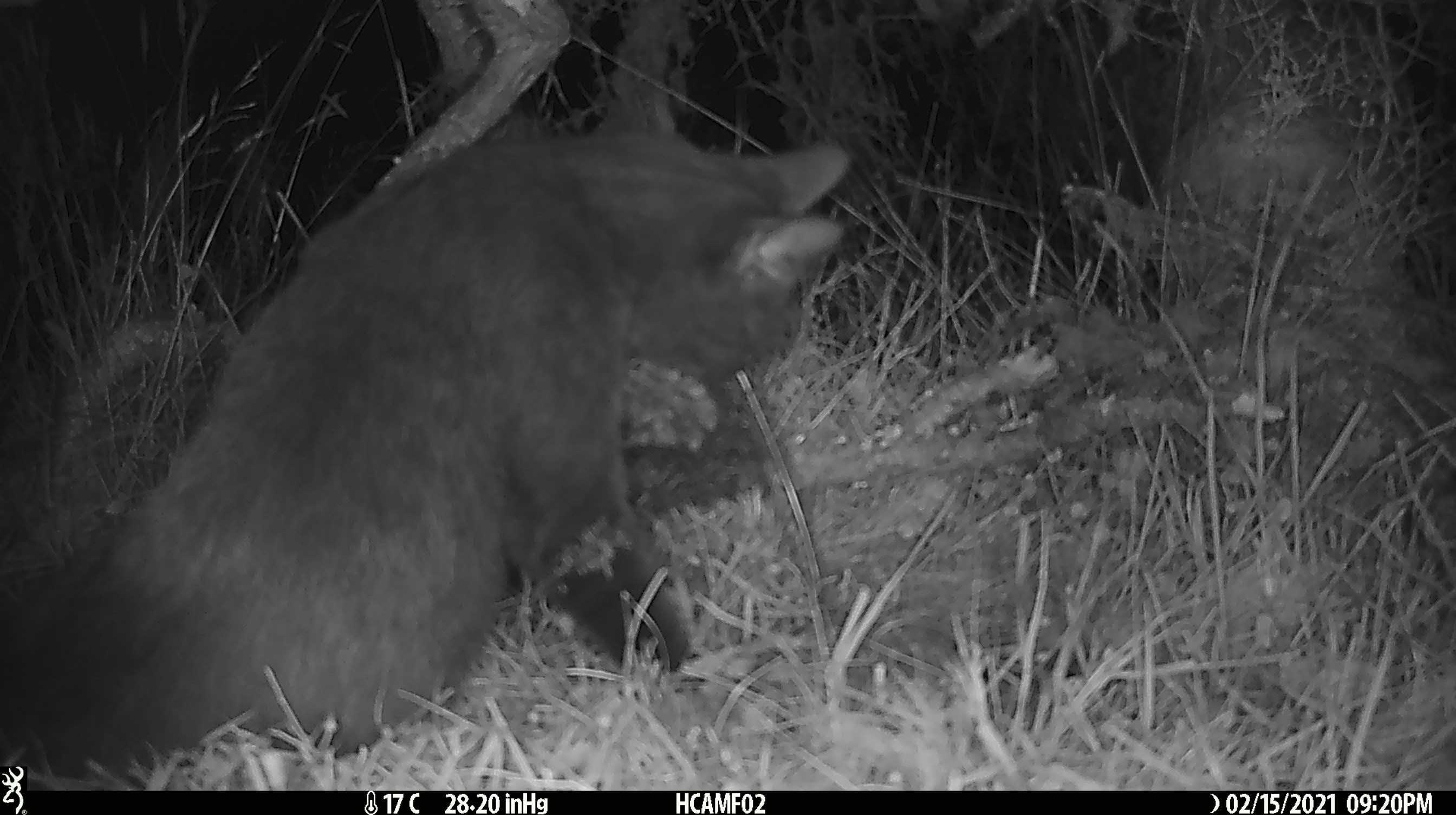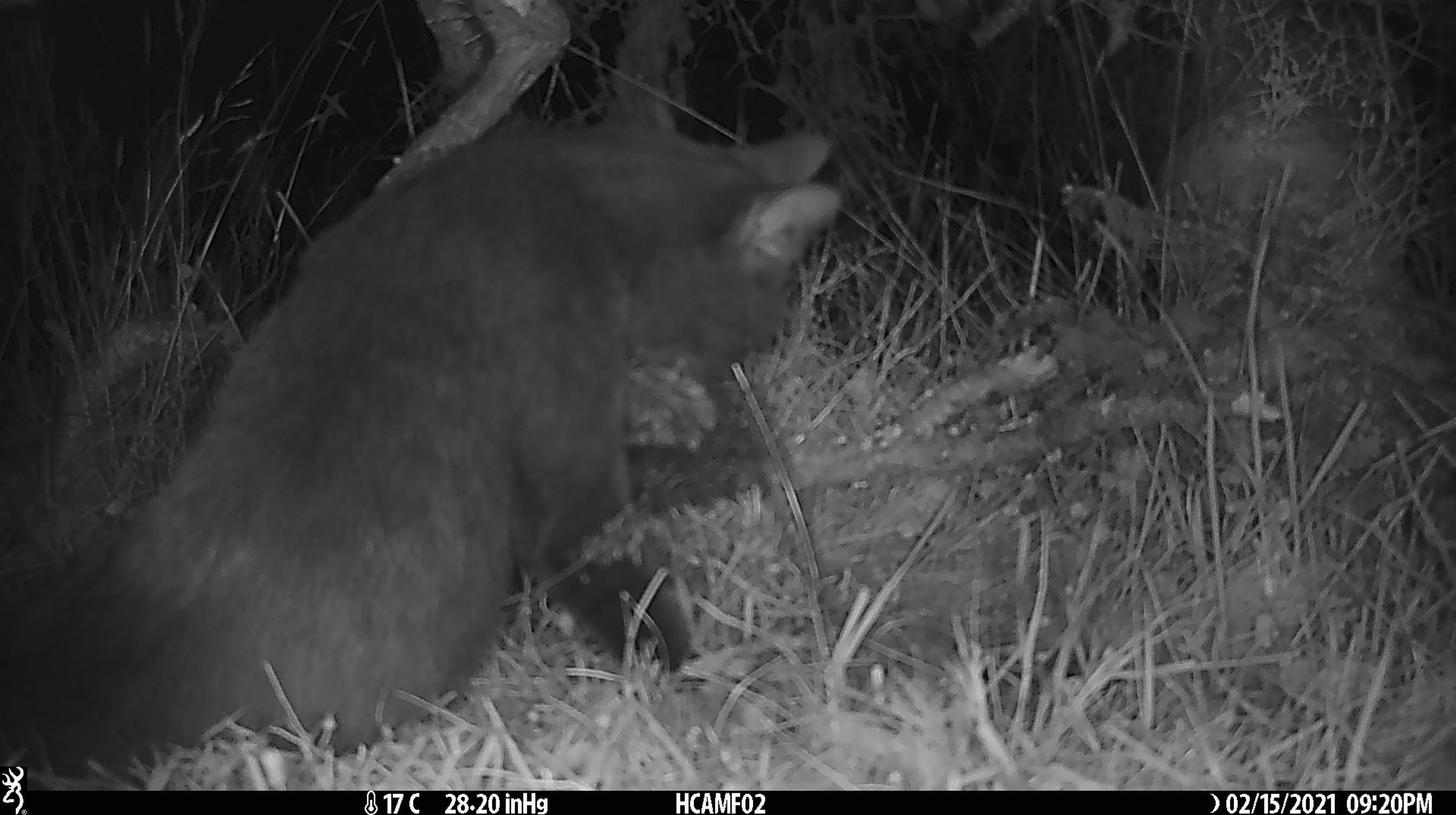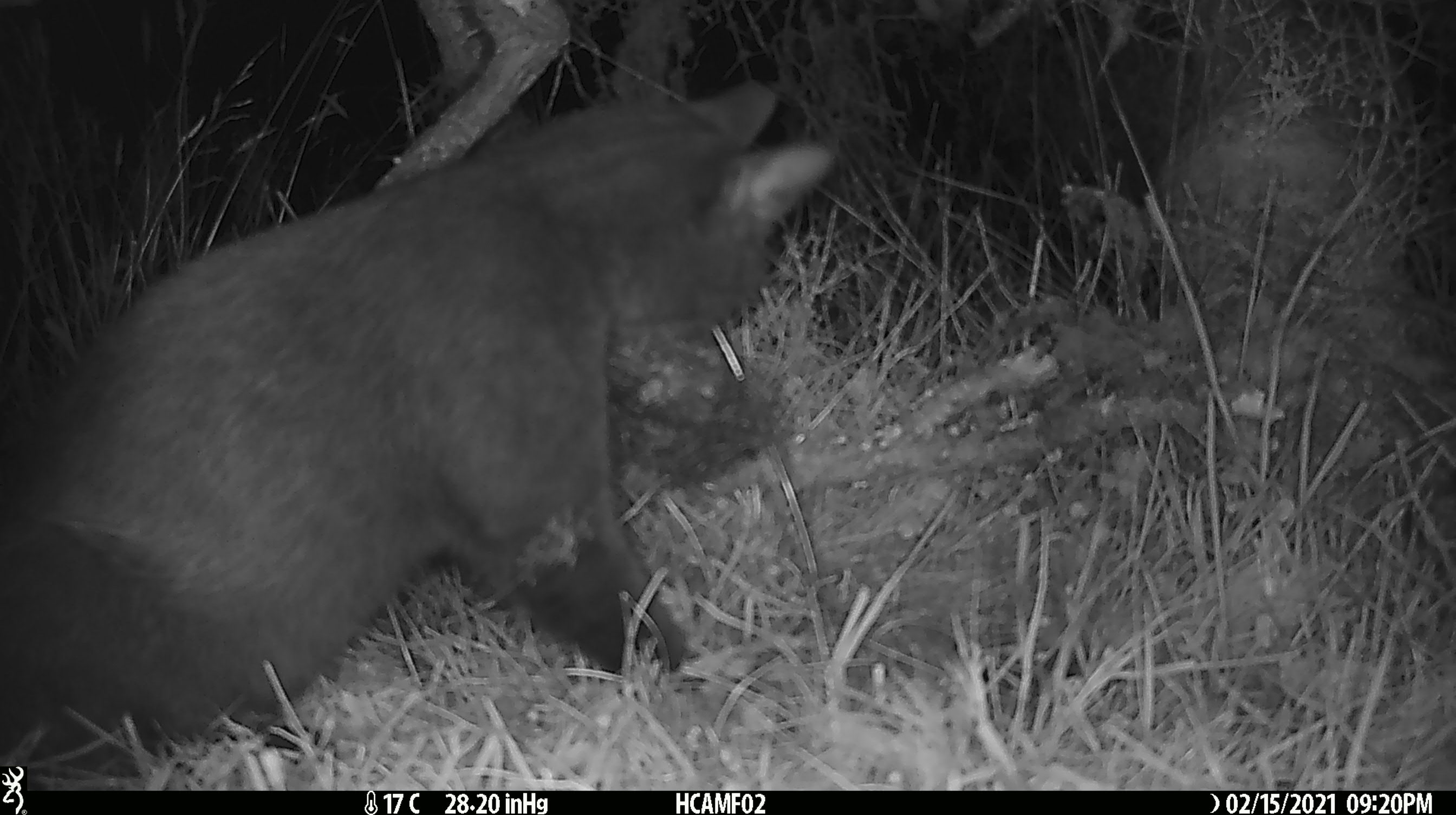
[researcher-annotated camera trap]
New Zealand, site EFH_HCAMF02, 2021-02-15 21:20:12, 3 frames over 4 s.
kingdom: Animalia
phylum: Chordata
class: Mammalia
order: Carnivora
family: Felidae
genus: Felis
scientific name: Felis catus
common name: domestic cat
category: cat